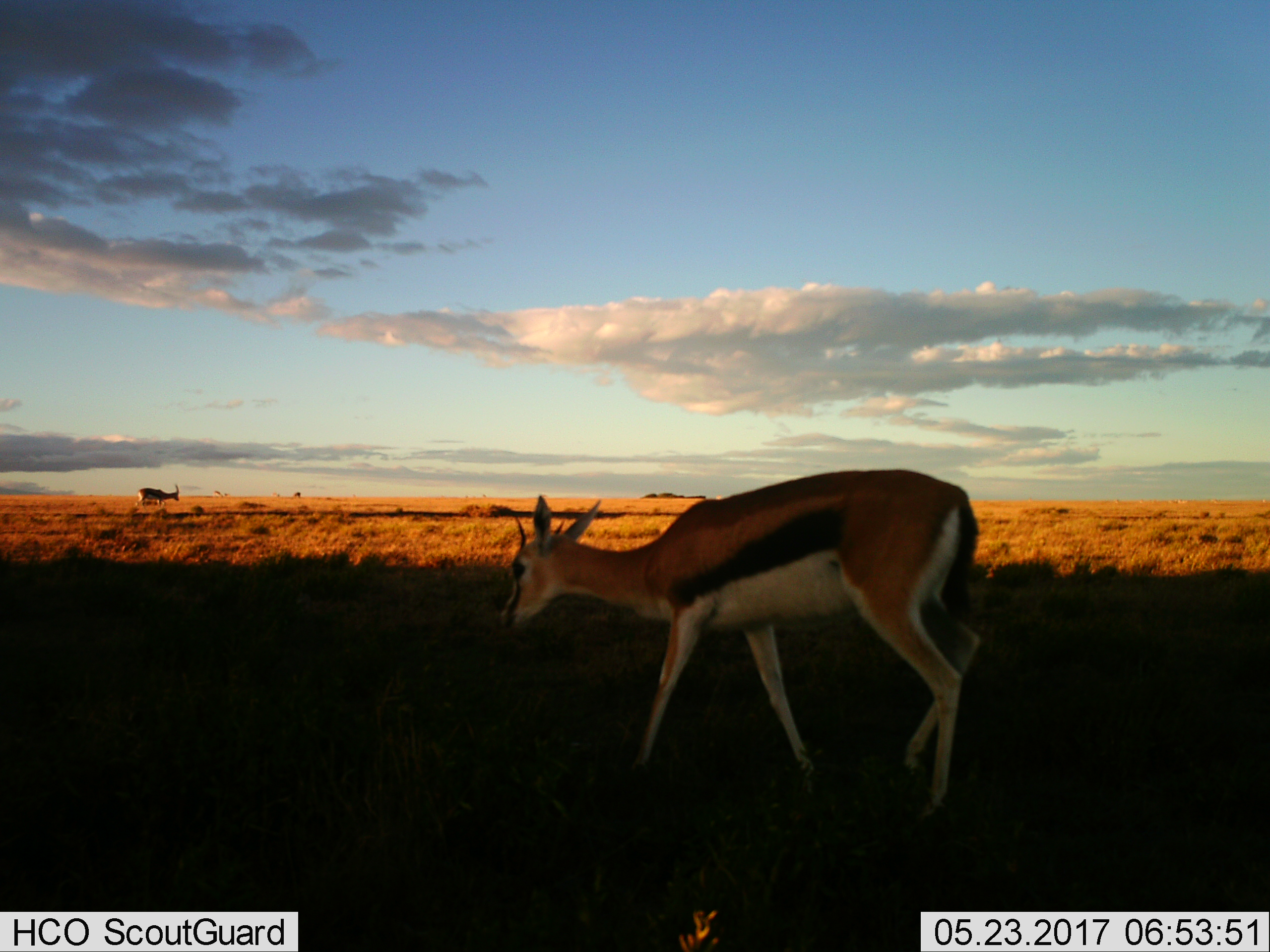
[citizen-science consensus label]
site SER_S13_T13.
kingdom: Animalia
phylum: Chordata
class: Mammalia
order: Artiodactyla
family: Bovidae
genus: Eudorcas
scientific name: Eudorcas thomsonii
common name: thomson's gazelle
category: gazellethomsons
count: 2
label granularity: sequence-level